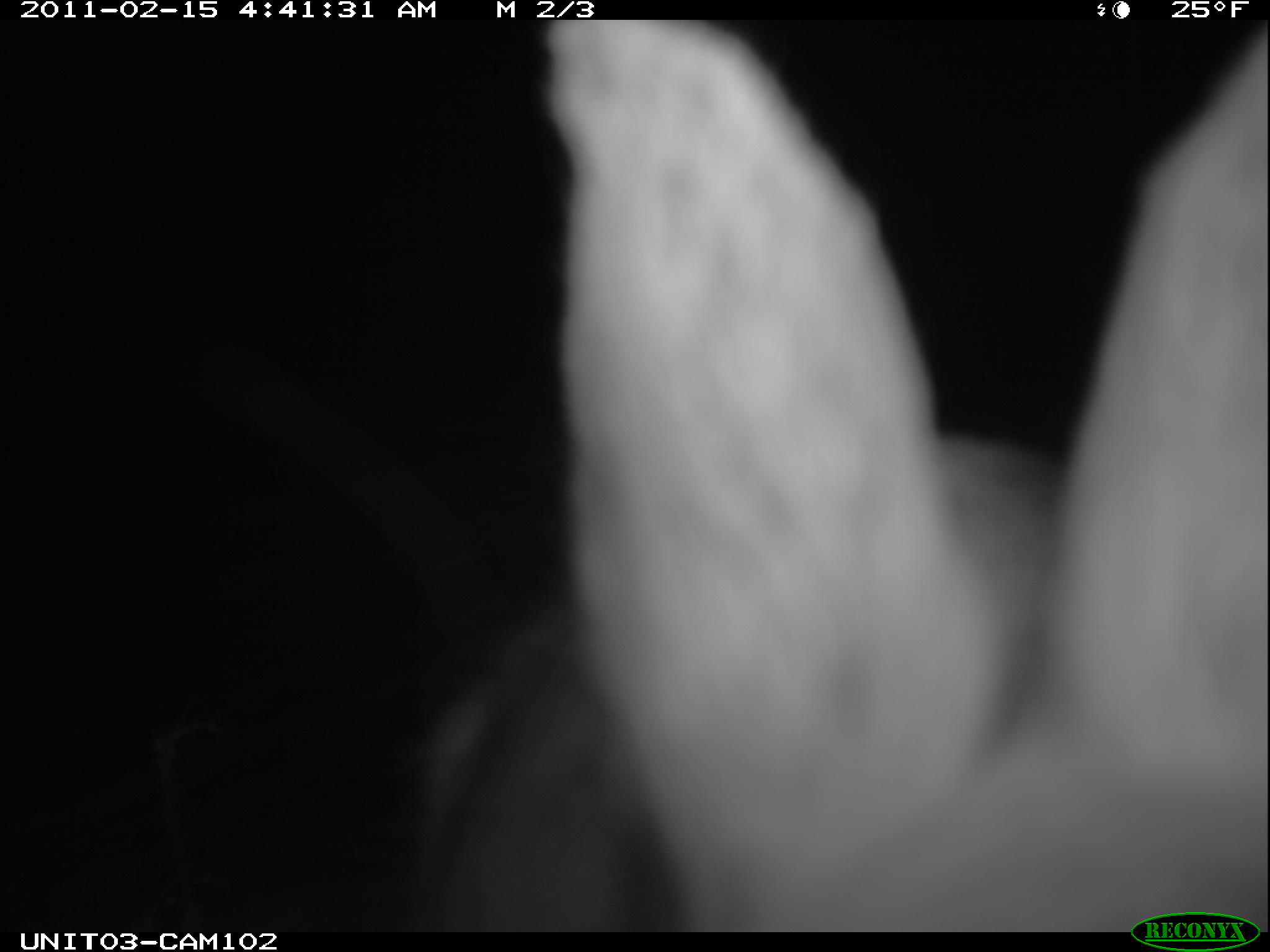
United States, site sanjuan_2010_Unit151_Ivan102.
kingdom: Animalia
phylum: Chordata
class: Mammalia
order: Lagomorpha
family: Leporidae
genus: Lepus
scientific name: Lepus americanus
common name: snowshoe hare